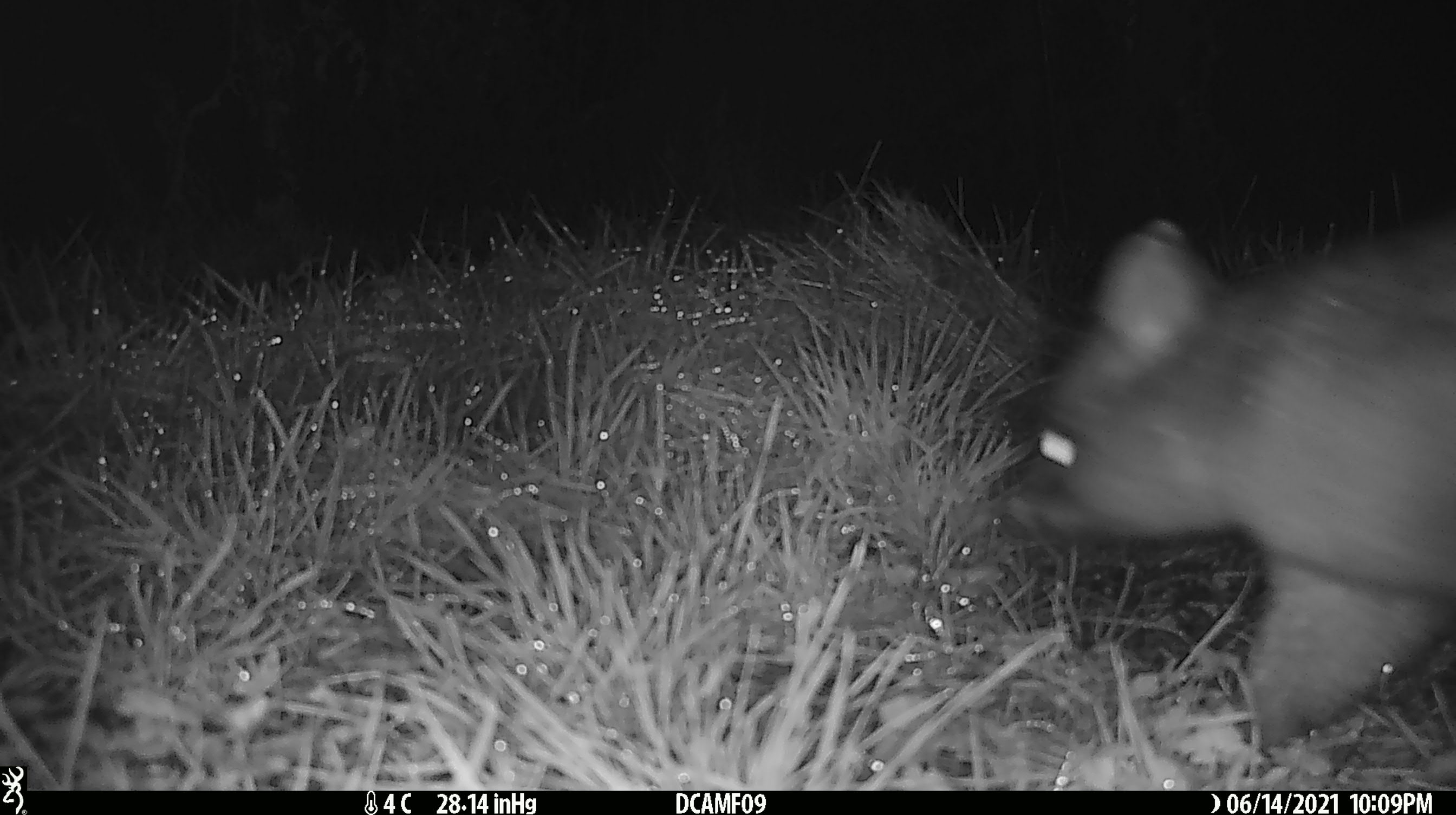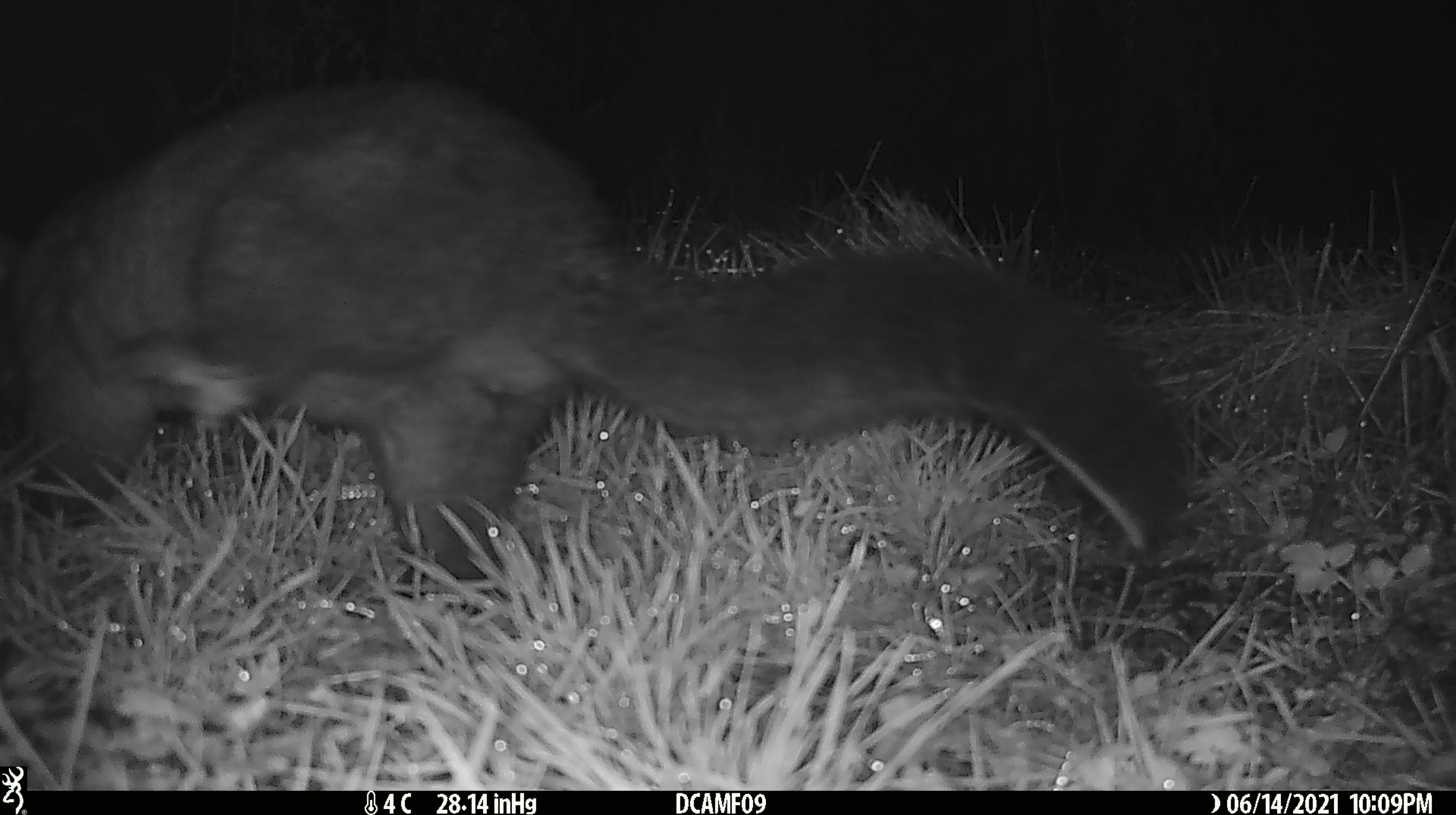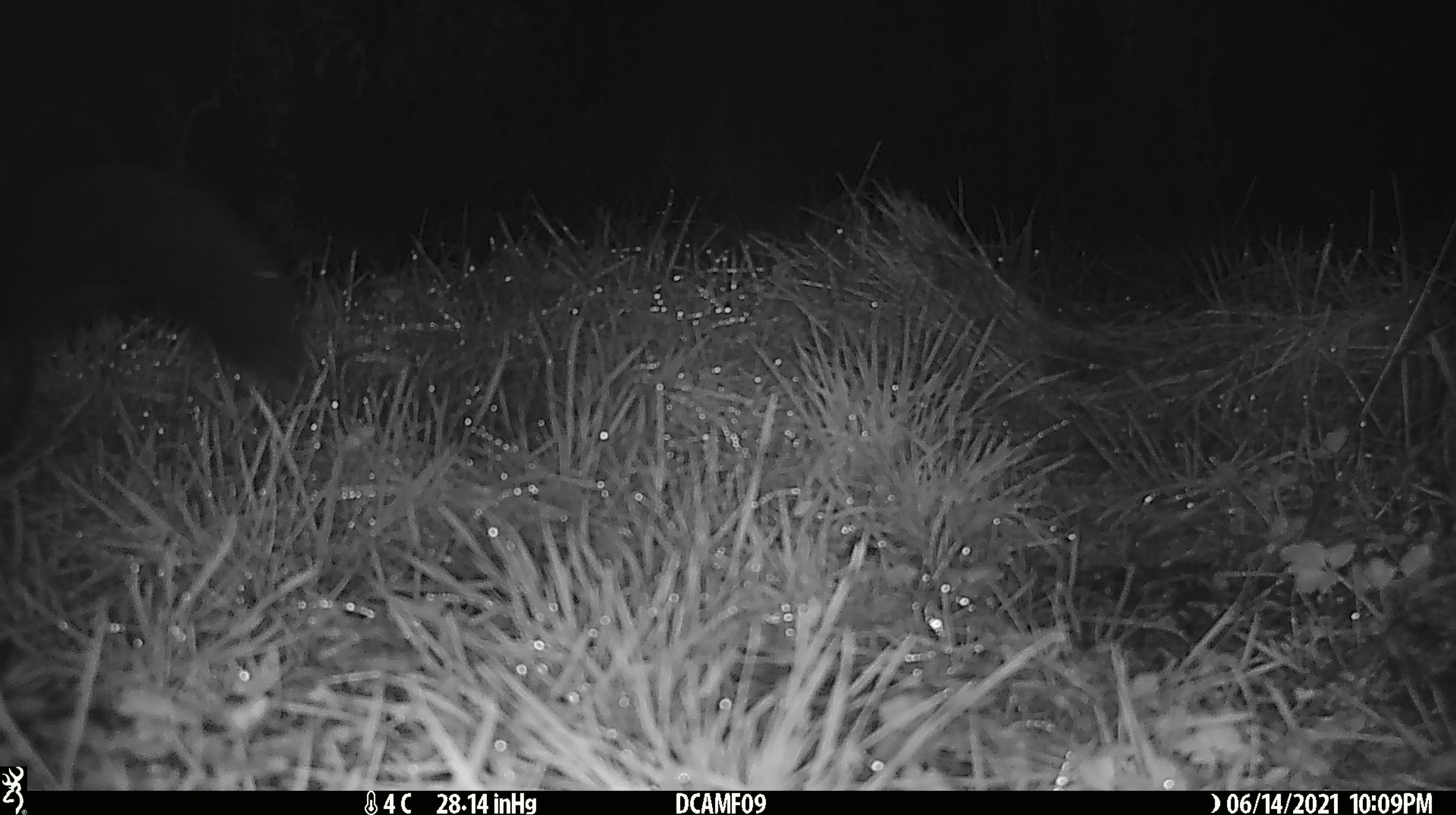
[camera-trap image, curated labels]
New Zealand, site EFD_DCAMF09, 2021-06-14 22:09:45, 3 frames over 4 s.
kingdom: Animalia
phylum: Chordata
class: Mammalia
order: Diprotodontia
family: Phalangeridae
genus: Trichosurus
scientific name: Trichosurus vulpecula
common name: common brushtail possum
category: possum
Possum (common brushtail possum) (Trichosurus vulpecula).